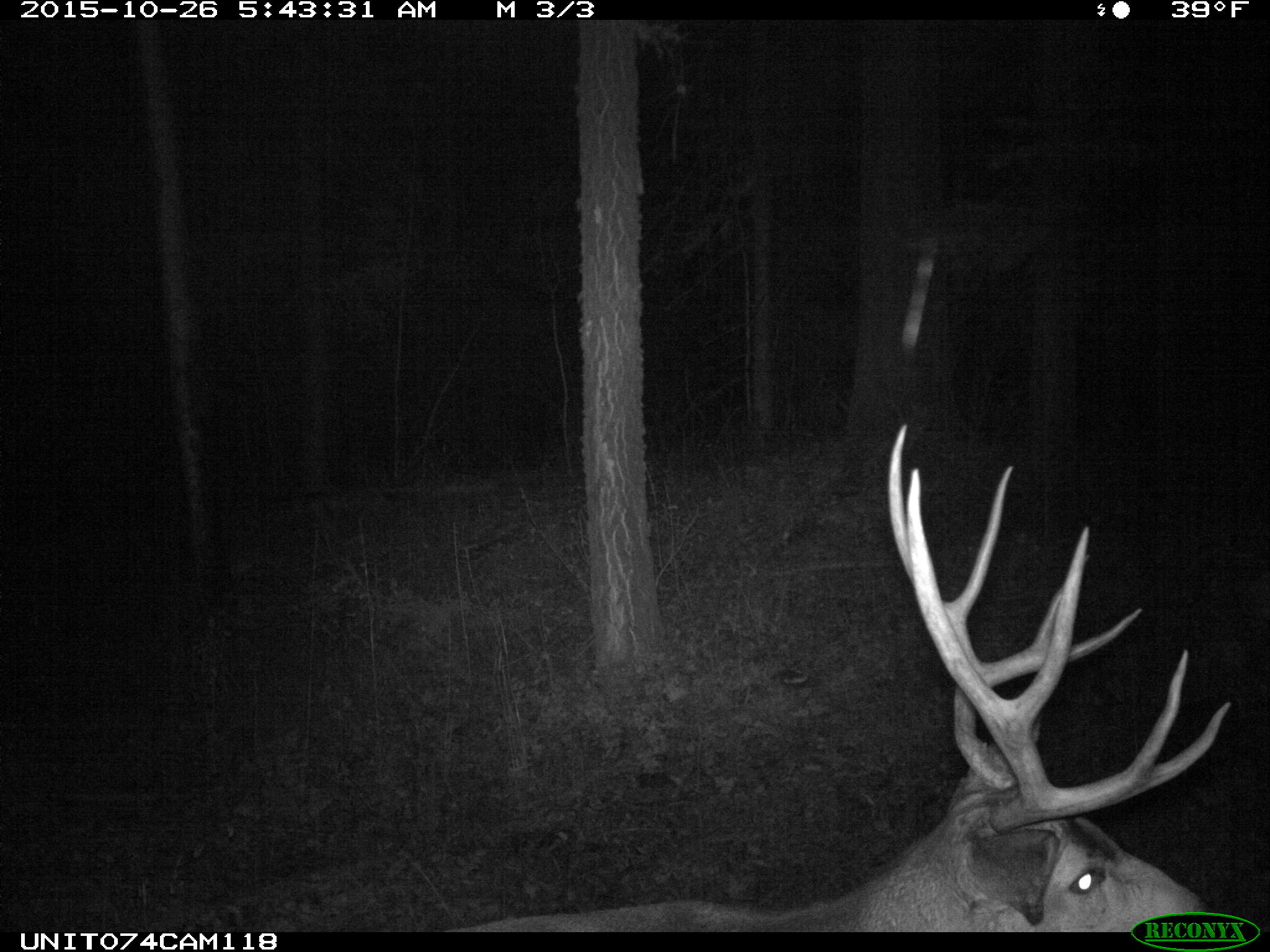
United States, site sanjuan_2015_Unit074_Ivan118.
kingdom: Animalia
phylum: Chordata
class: Mammalia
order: Artiodactyla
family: Cervidae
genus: Odocoileus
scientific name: Odocoileus hemionus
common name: mule deer